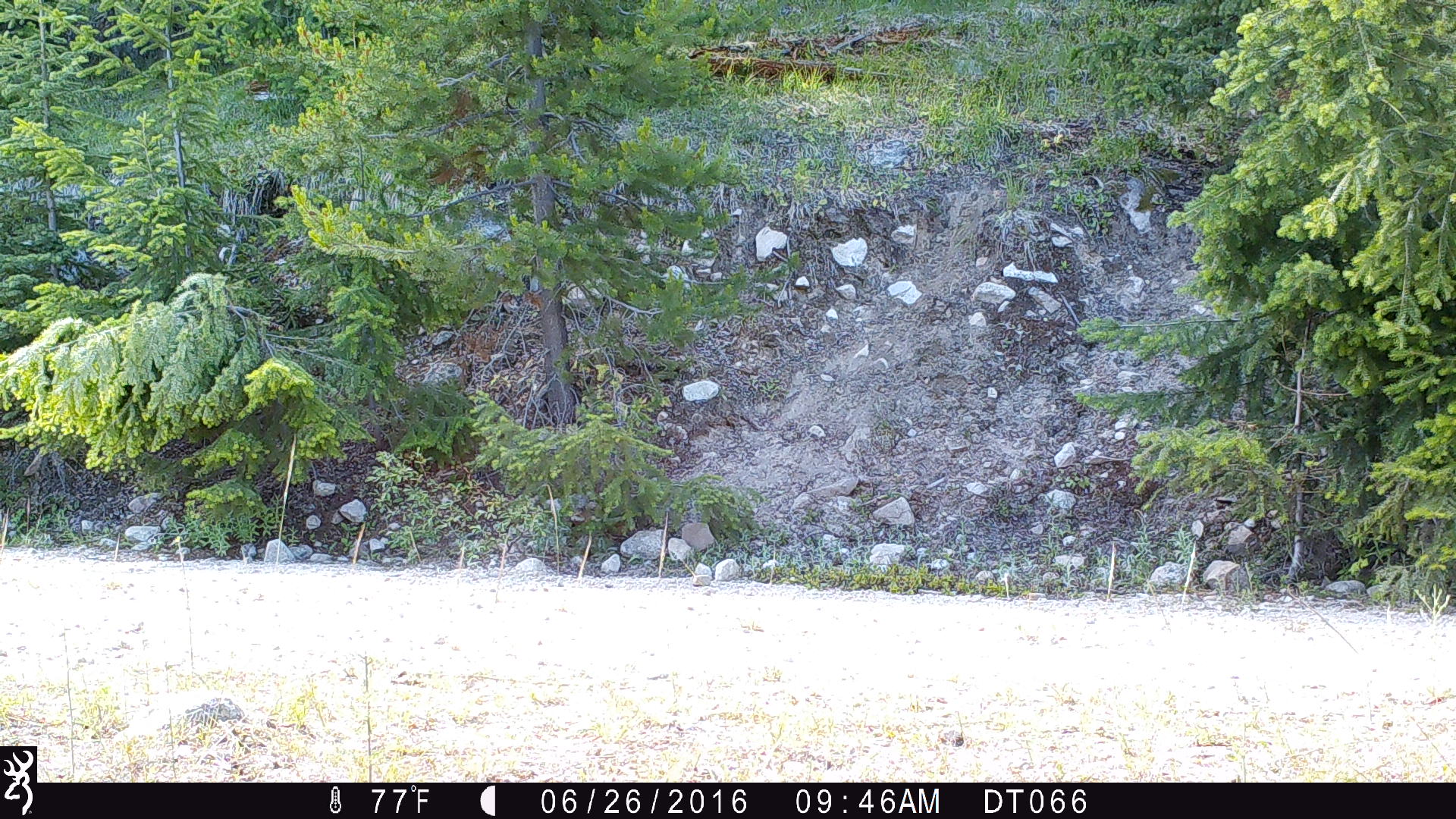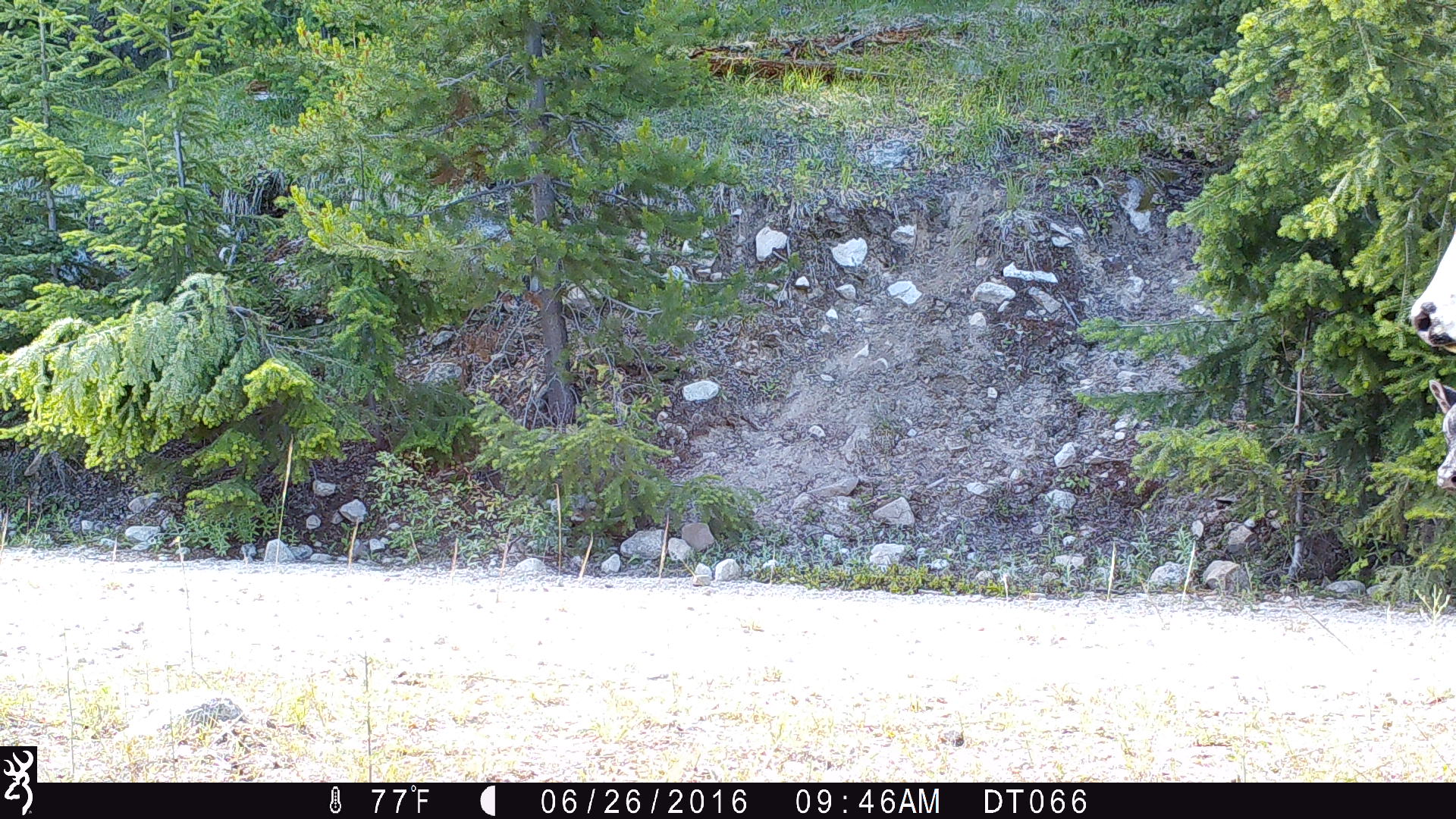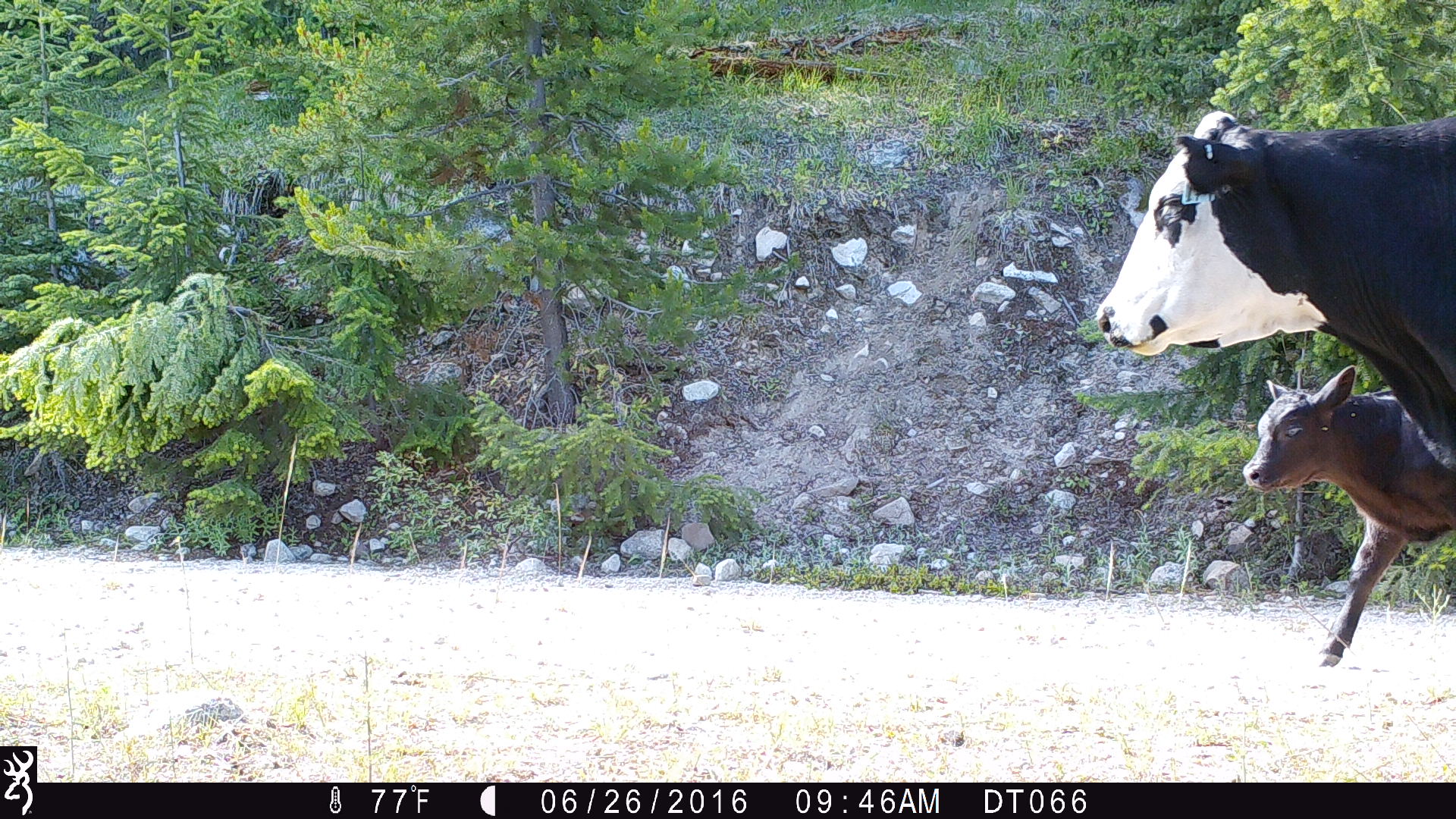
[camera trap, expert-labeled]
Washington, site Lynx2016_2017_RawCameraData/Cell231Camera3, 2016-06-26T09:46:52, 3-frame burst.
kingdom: Animalia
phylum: Chordata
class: Mammalia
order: Artiodactyla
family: Bovidae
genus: Bos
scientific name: Bos taurus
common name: domestic cattle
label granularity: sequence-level